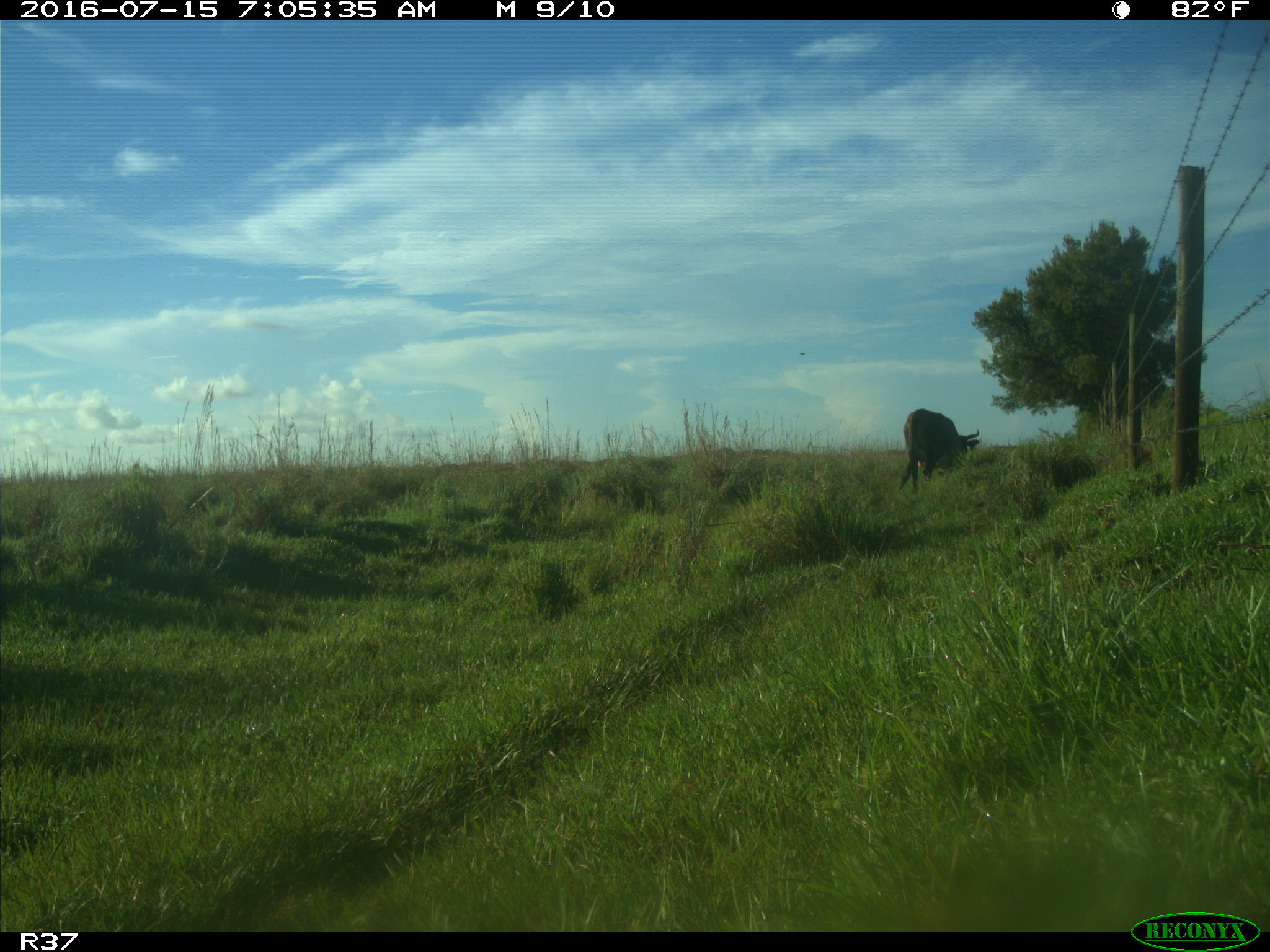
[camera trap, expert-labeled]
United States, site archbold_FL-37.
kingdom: Animalia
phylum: Chordata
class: Mammalia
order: Artiodactyla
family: Bovidae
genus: Bos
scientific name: Bos taurus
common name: domestic cow